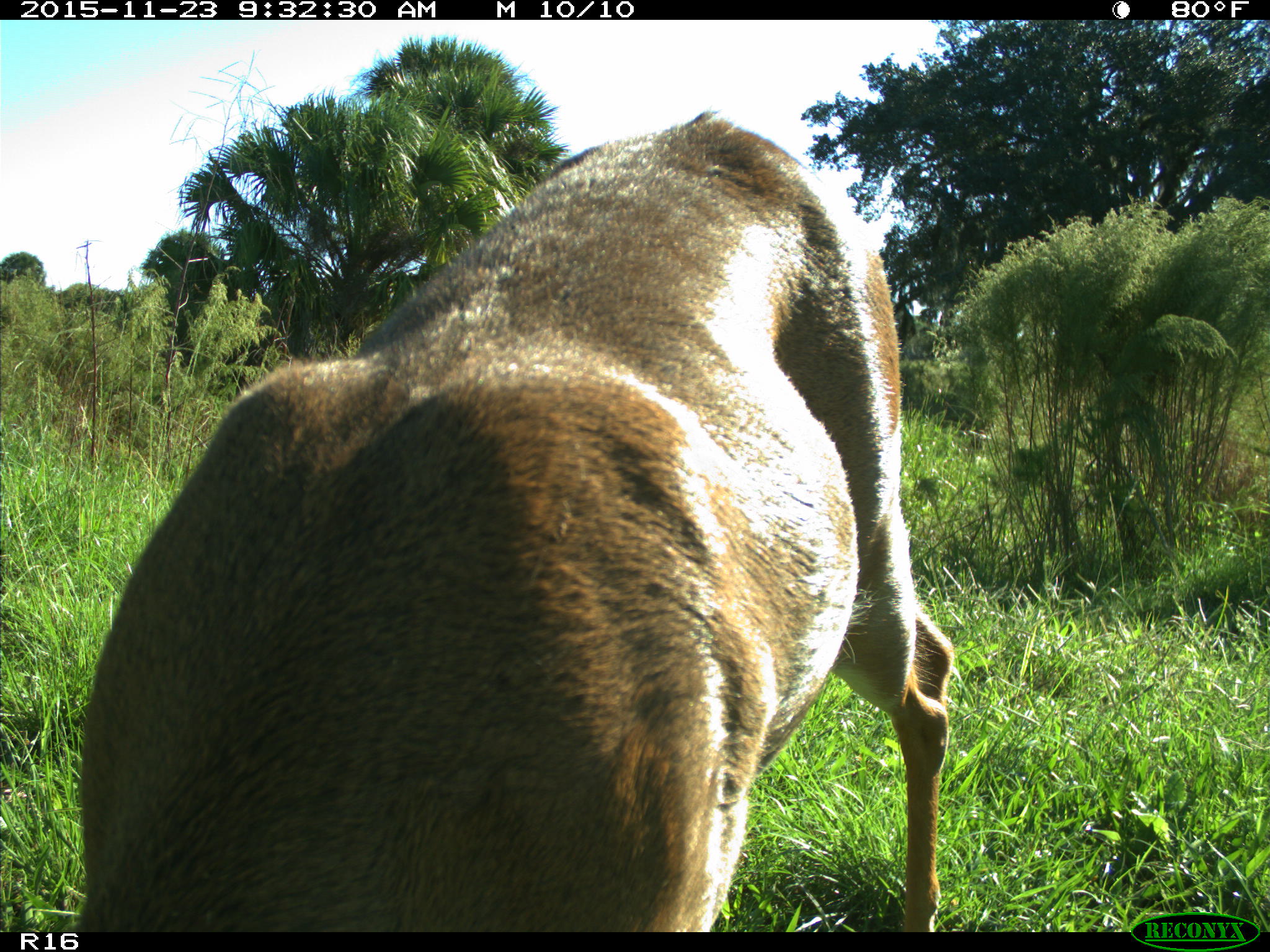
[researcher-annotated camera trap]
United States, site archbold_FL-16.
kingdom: Animalia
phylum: Chordata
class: Mammalia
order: Artiodactyla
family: Cervidae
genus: Odocoileus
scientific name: Odocoileus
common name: deer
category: unidentified deer